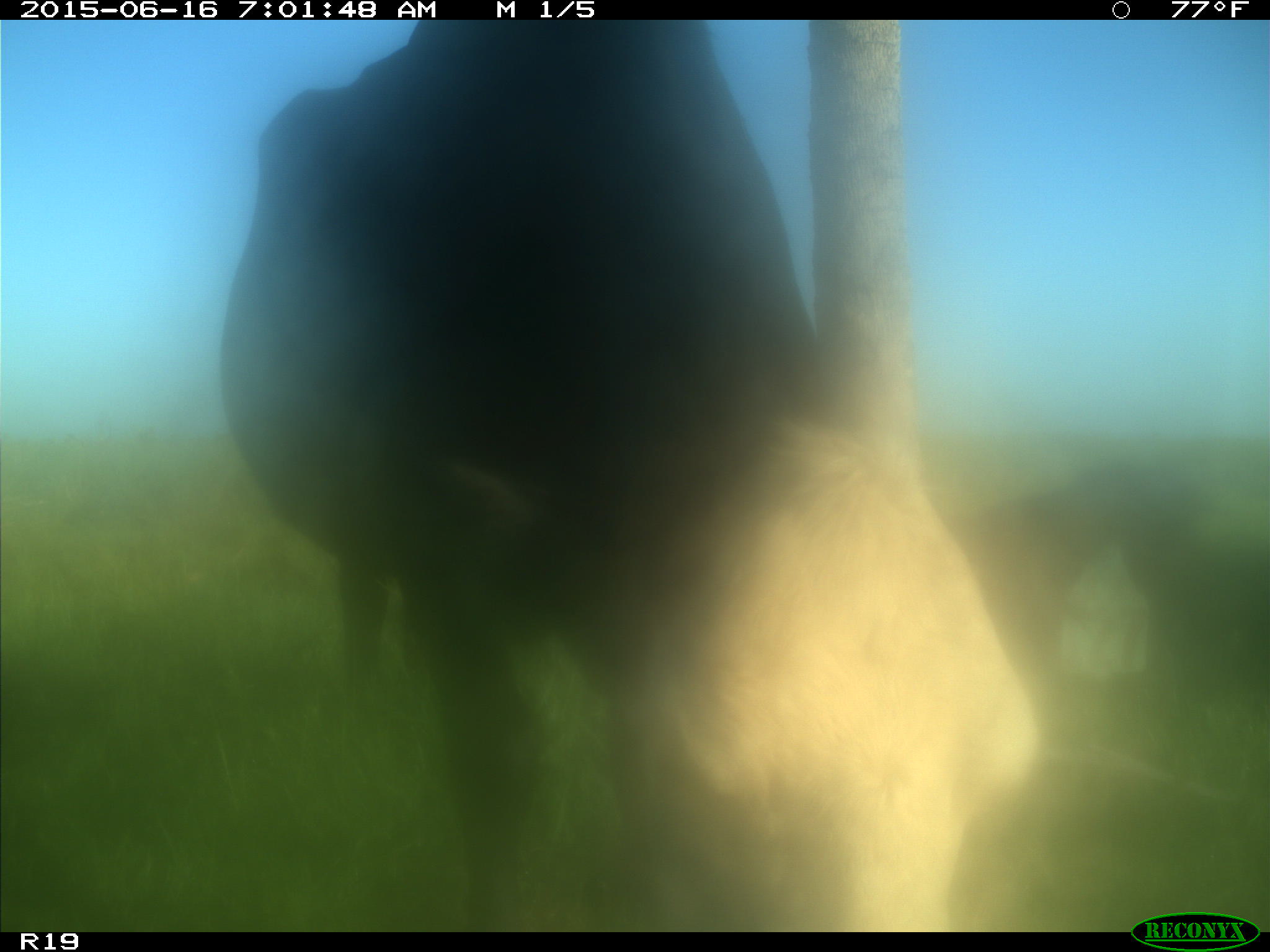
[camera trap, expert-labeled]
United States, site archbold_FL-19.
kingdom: Animalia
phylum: Chordata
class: Mammalia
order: Artiodactyla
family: Bovidae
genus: Bos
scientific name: Bos taurus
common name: domestic cow